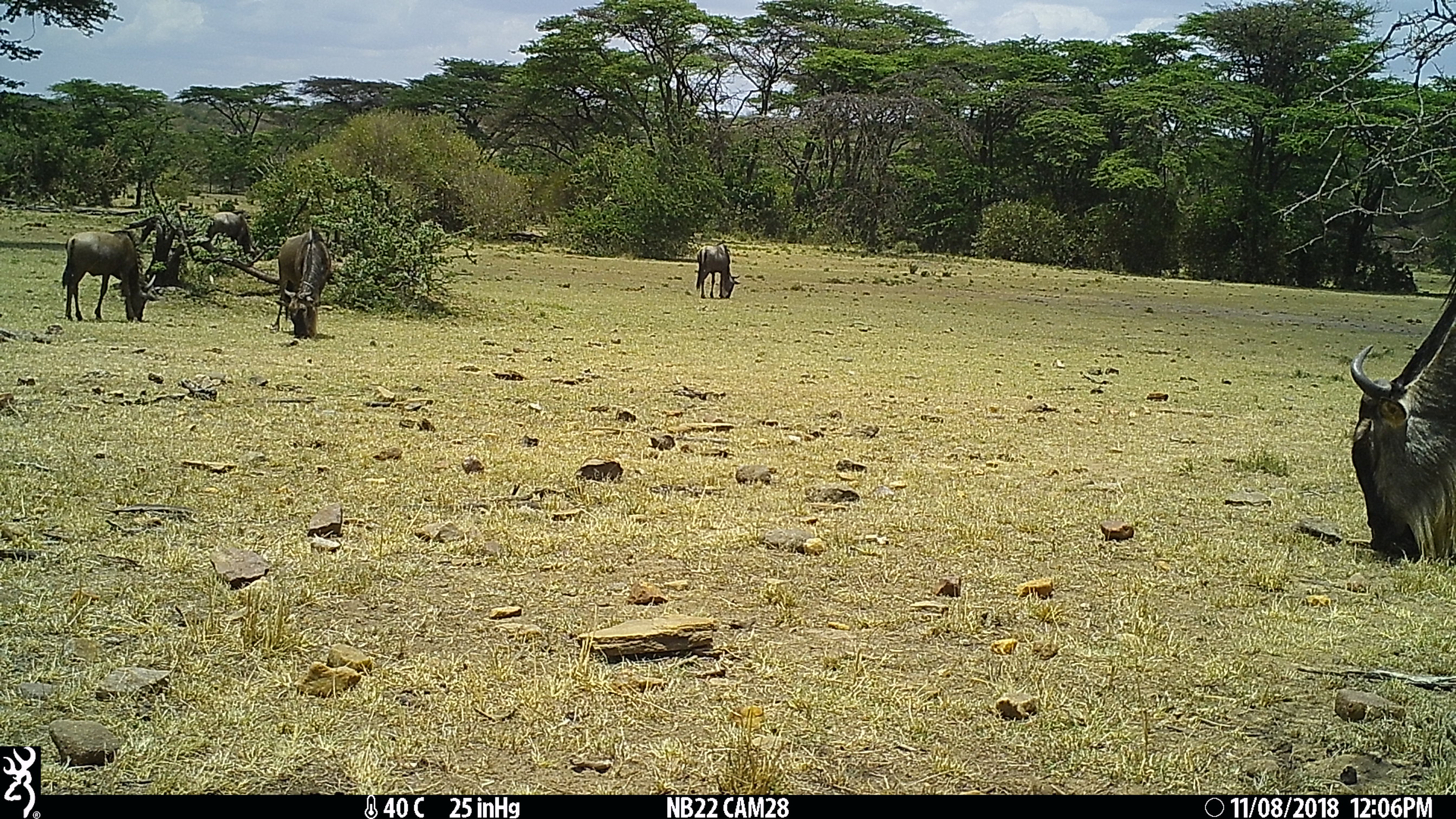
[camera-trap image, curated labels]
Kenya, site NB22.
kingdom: Animalia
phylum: Chordata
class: Mammalia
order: Artiodactyla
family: Bovidae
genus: Connochaetes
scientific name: Connochaetes taurinus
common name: blue wildebeest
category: wildebeest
Wildebeest (blue wildebeest) (Connochaetes taurinus).